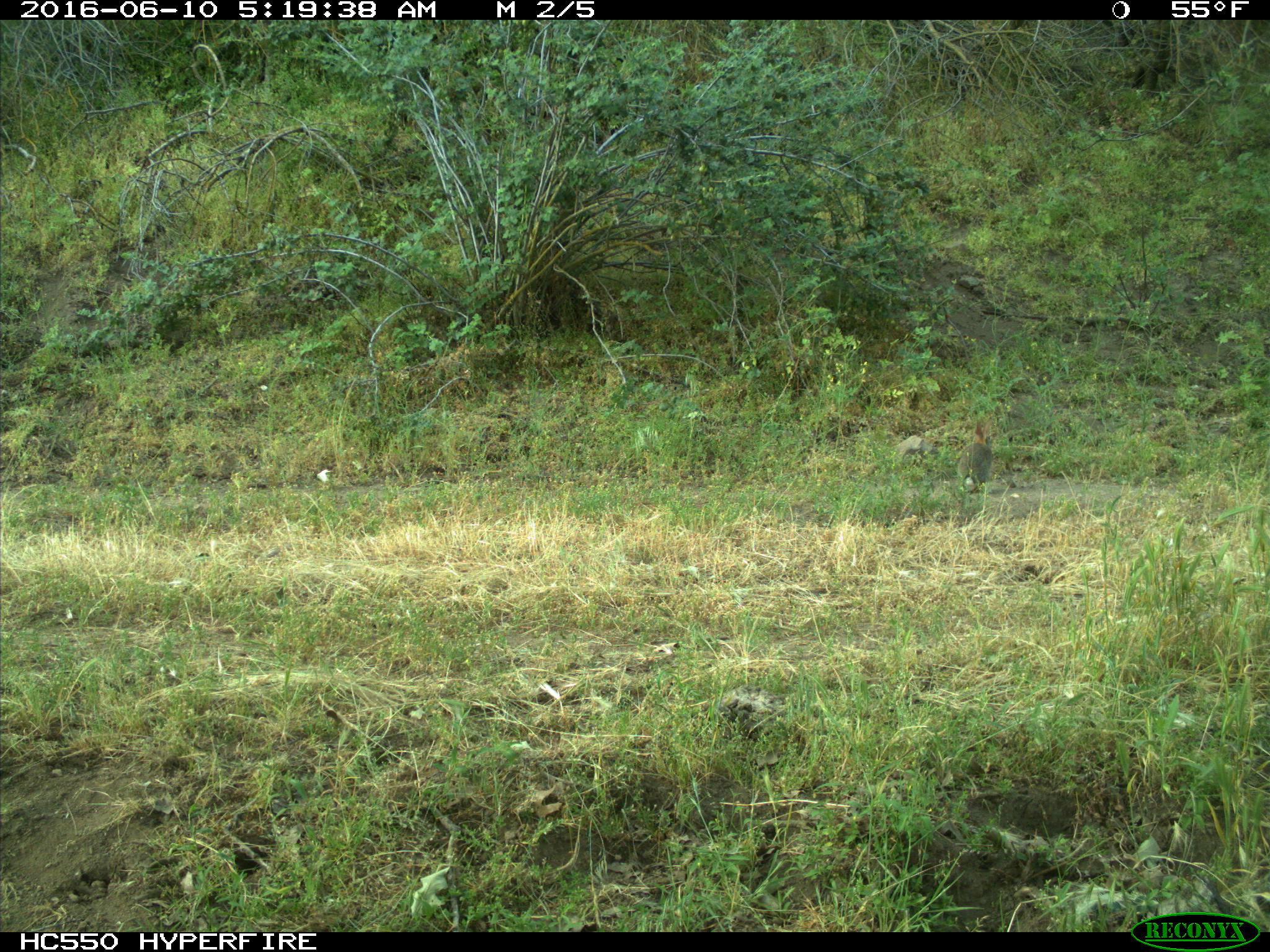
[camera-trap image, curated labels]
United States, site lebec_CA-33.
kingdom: Animalia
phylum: Chordata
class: Mammalia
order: Lagomorpha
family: Leporidae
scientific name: Leporidae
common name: rabbits and hares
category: unidentified rabbit